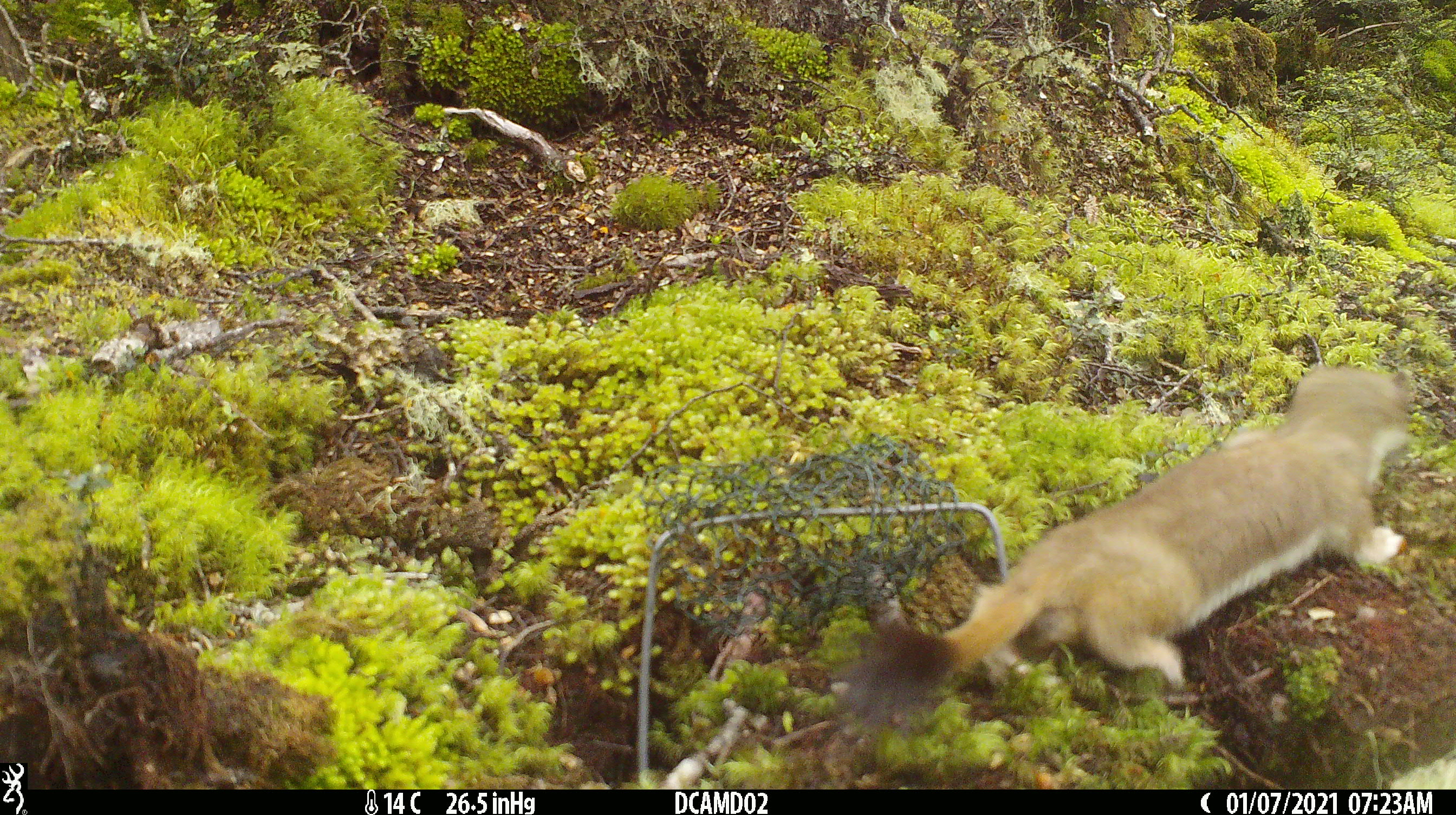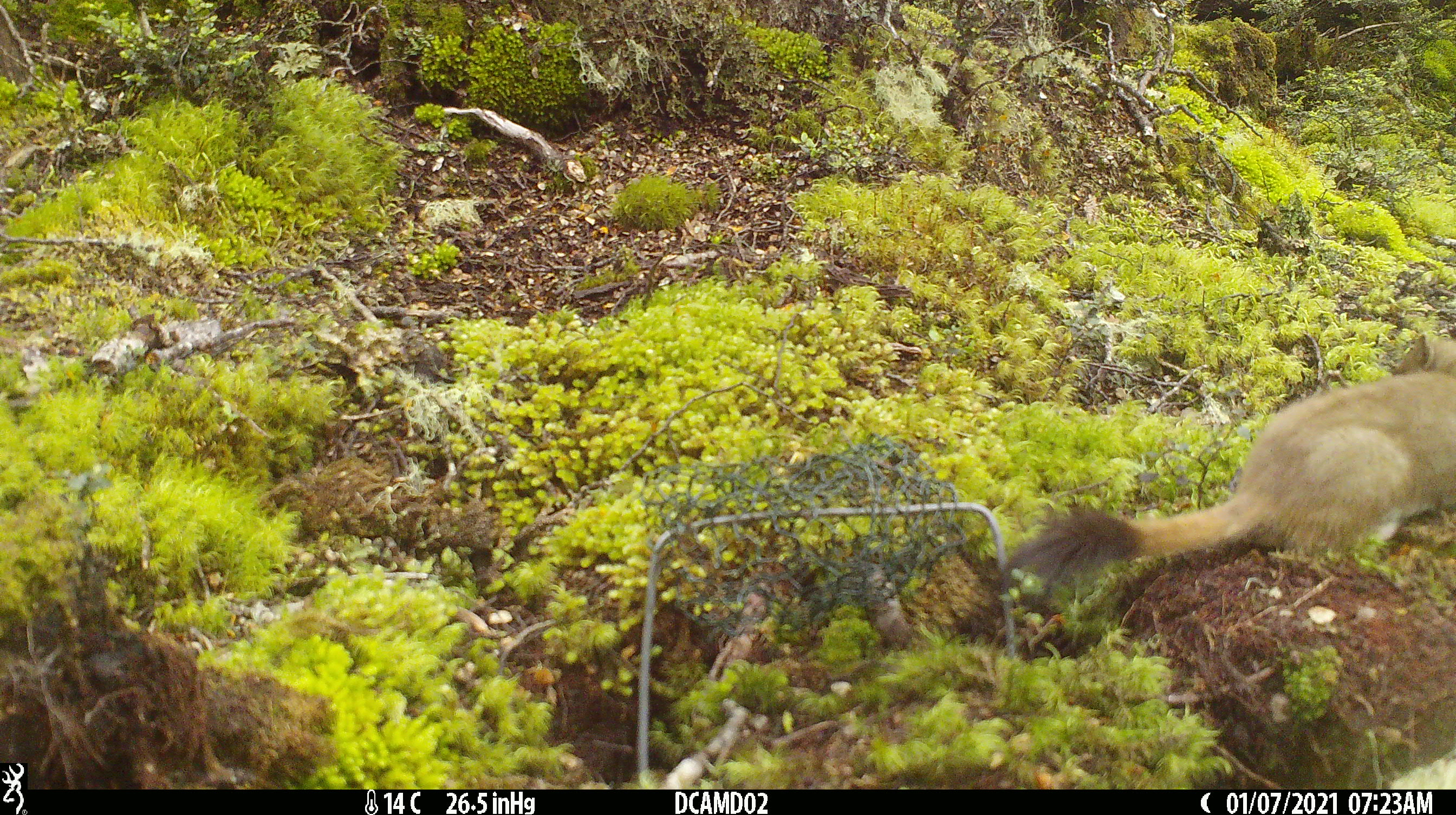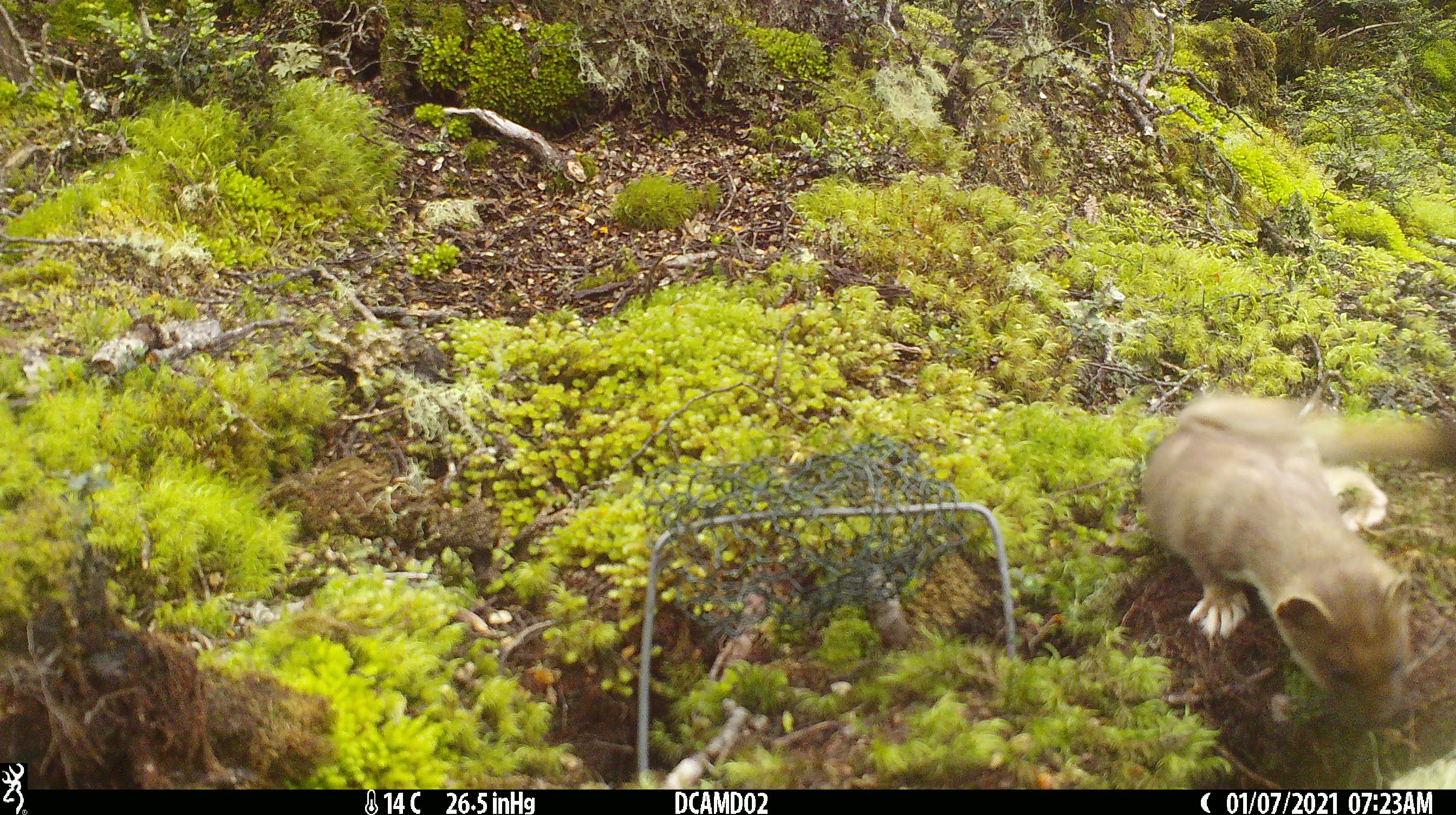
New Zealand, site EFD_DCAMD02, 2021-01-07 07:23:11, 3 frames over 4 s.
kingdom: Animalia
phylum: Chordata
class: Mammalia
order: Carnivora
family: Mustelidae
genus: Mustela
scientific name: Mustela erminea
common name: stoat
Stoat (Mustela erminea).